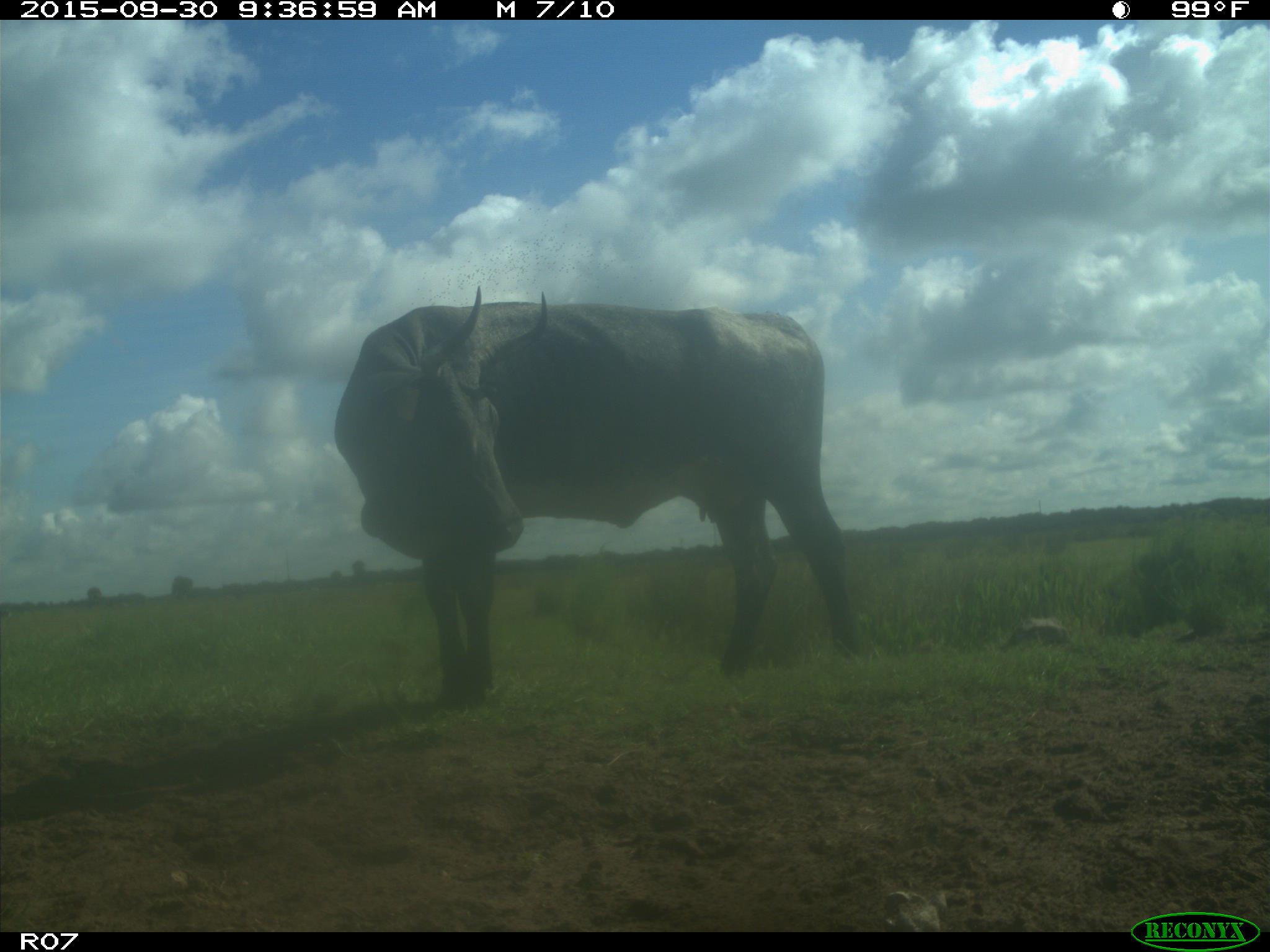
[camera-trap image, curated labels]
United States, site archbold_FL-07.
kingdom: Animalia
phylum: Chordata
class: Mammalia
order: Artiodactyla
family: Bovidae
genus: Bos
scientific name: Bos taurus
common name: domestic cow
Bos taurus (domestic cow).